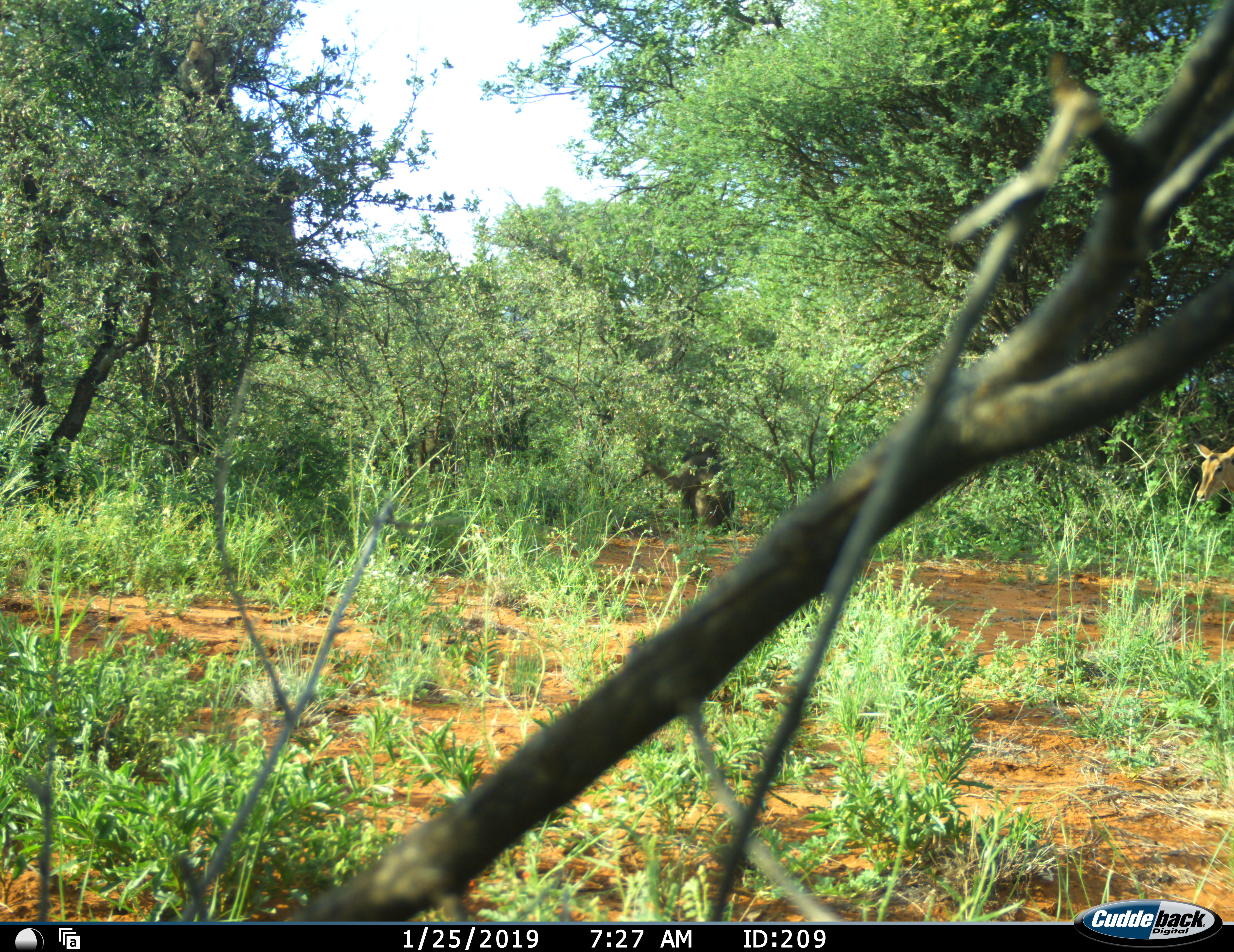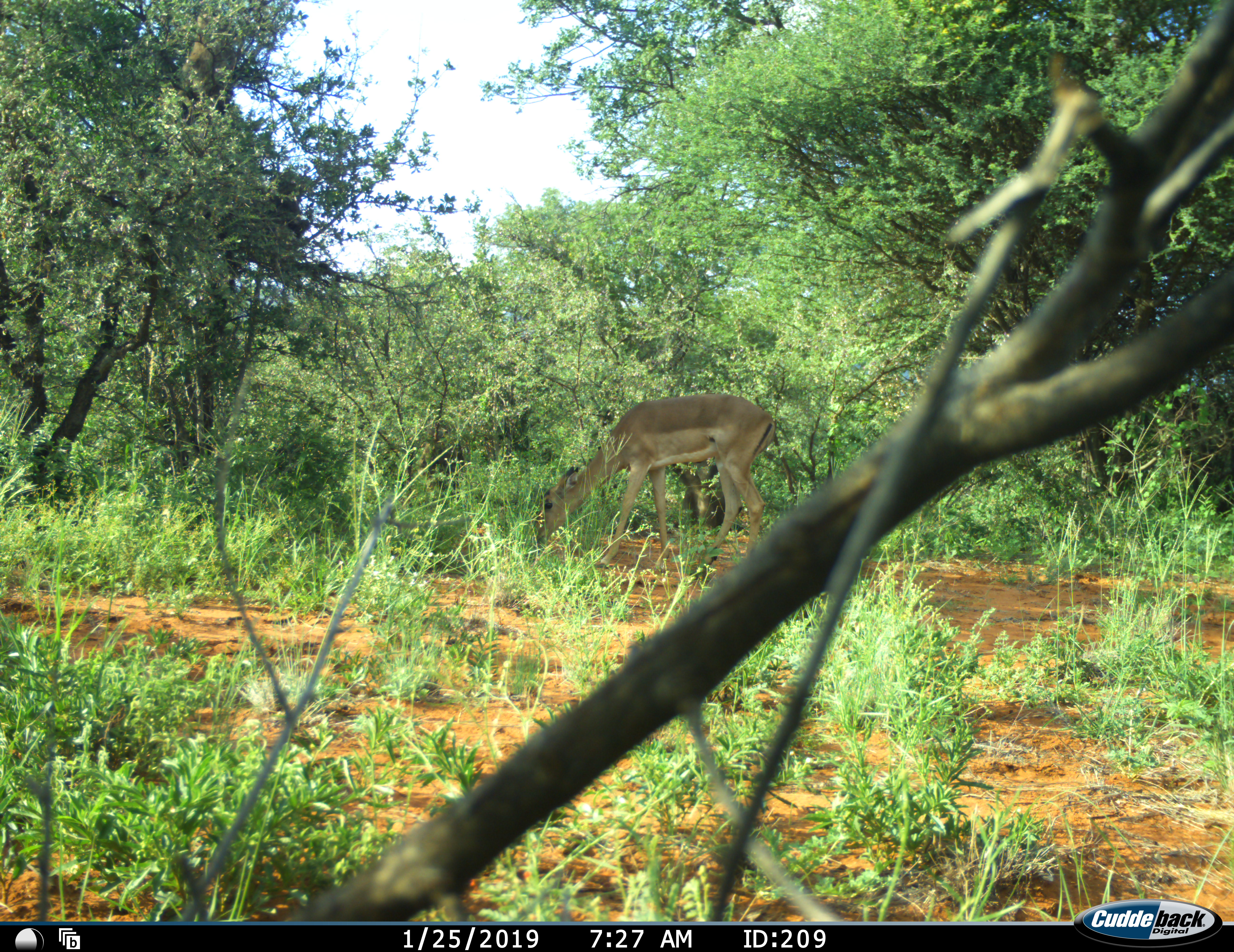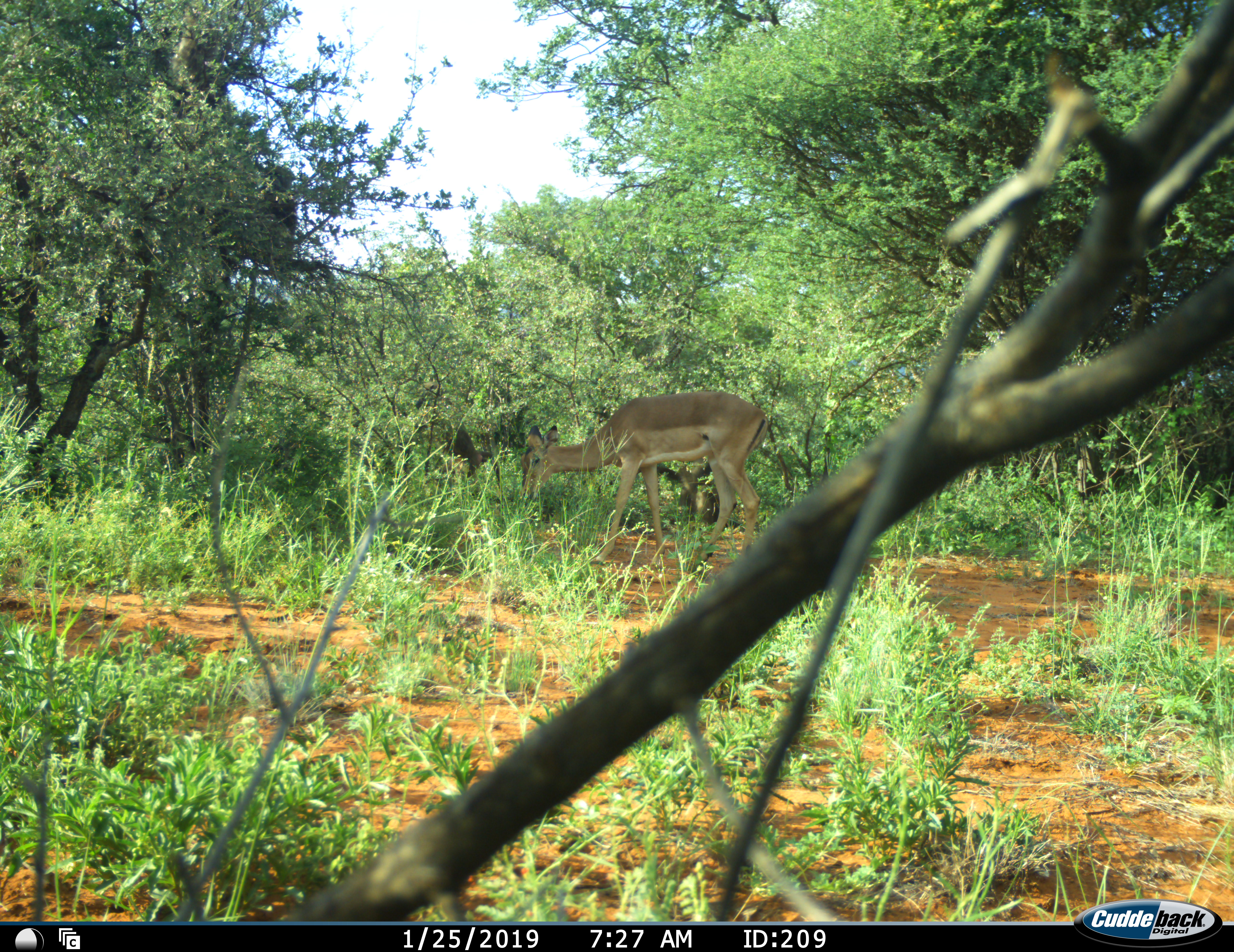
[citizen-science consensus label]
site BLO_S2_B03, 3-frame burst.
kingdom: Animalia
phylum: Chordata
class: Mammalia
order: Artiodactyla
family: Bovidae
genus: Aepyceros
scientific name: Aepyceros melampus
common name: impala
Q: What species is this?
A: Impala (Aepyceros melampus).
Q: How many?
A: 1.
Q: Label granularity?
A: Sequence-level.